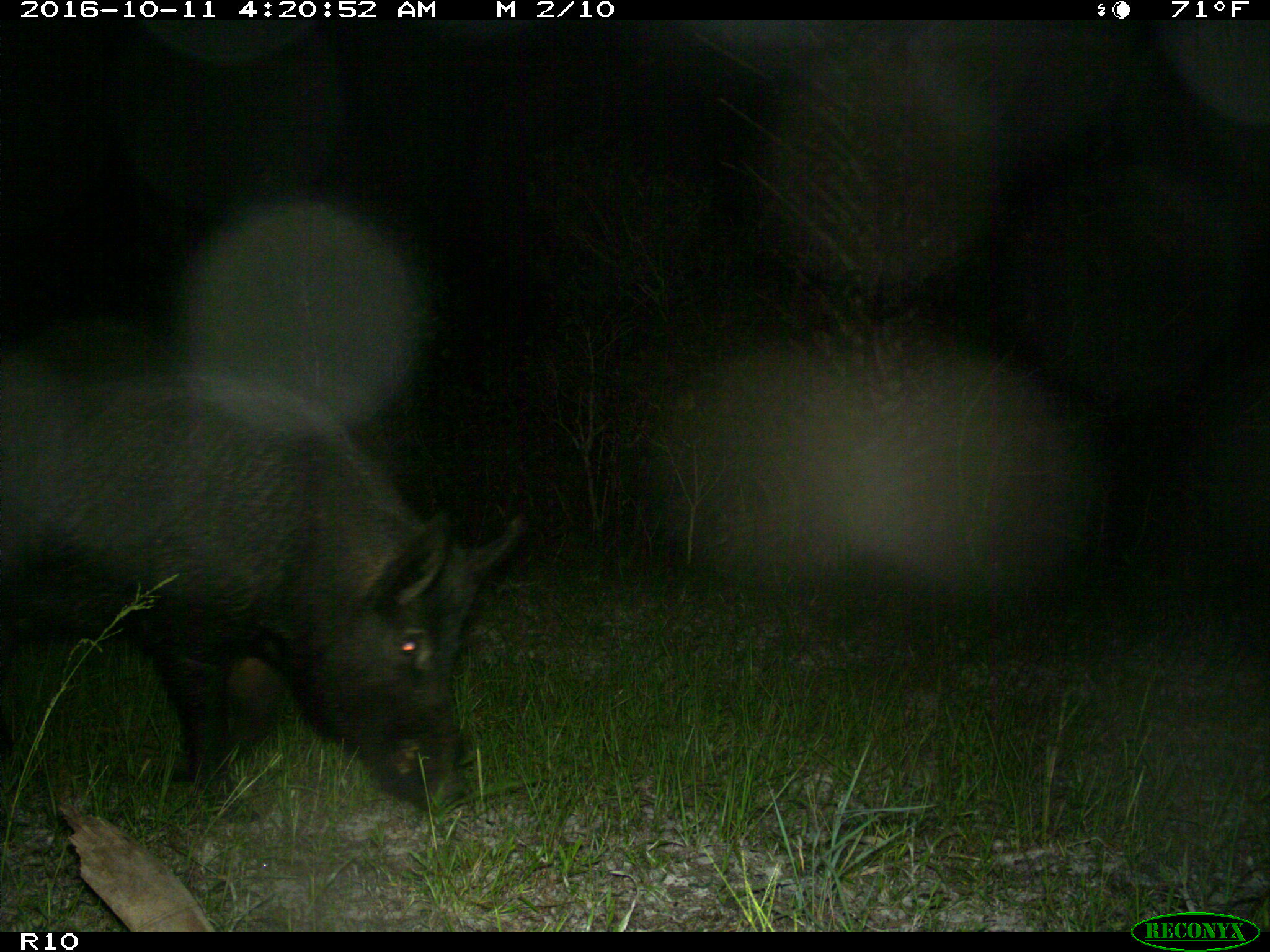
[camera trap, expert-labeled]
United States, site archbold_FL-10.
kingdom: Animalia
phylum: Chordata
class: Mammalia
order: Artiodactyla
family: Suidae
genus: Sus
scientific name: Sus scrofa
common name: wild boar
Sus scrofa (wild boar).